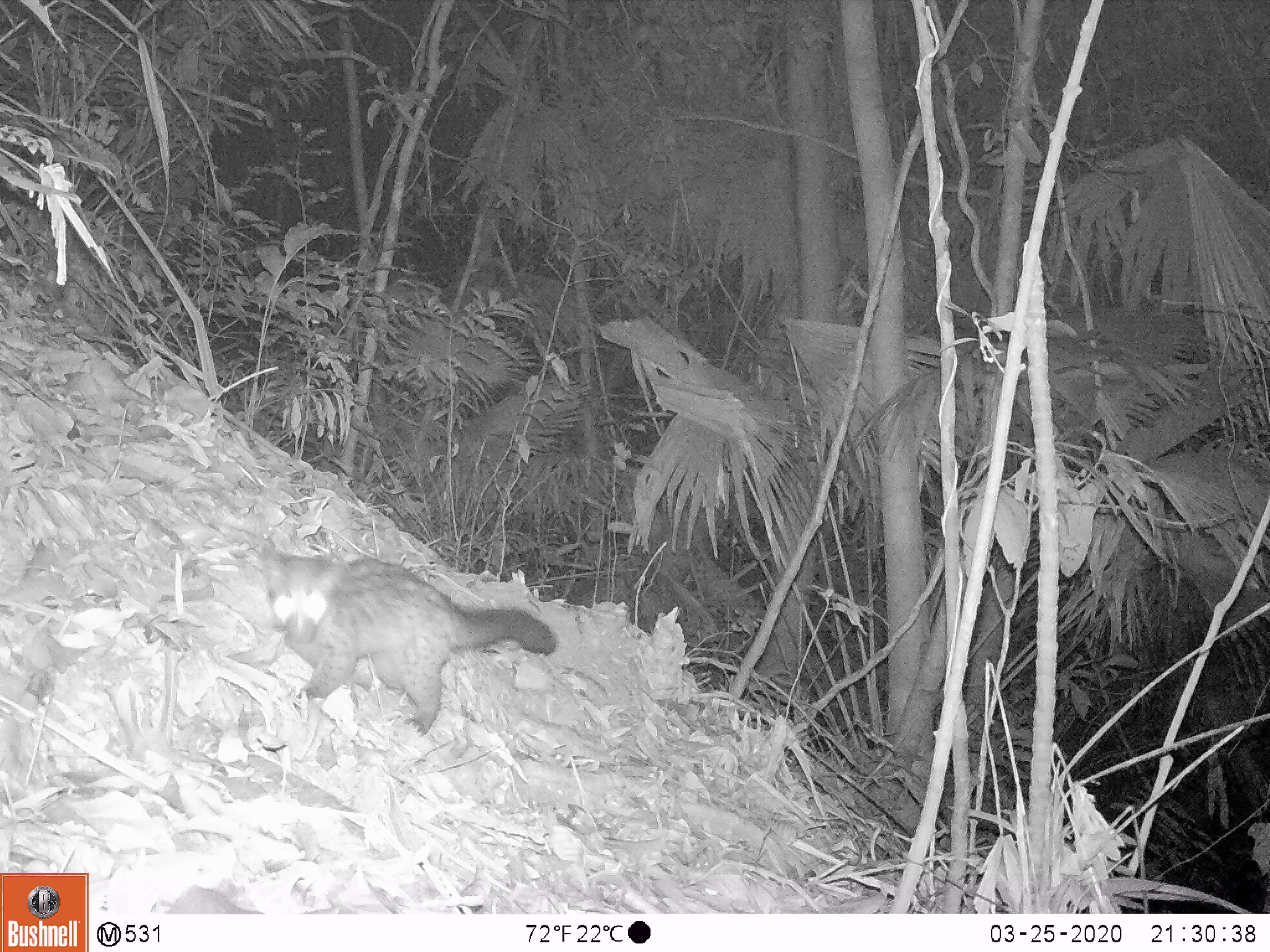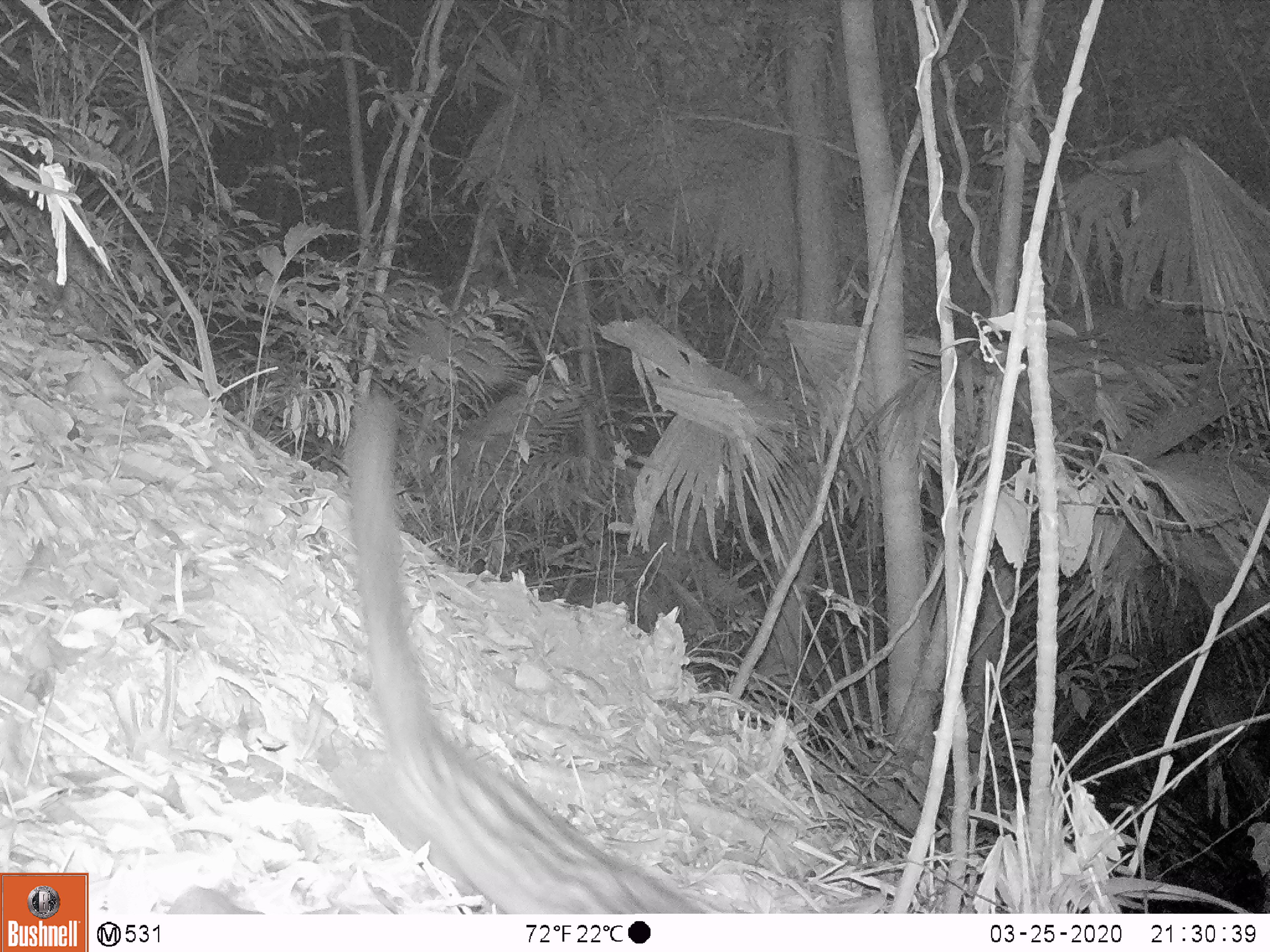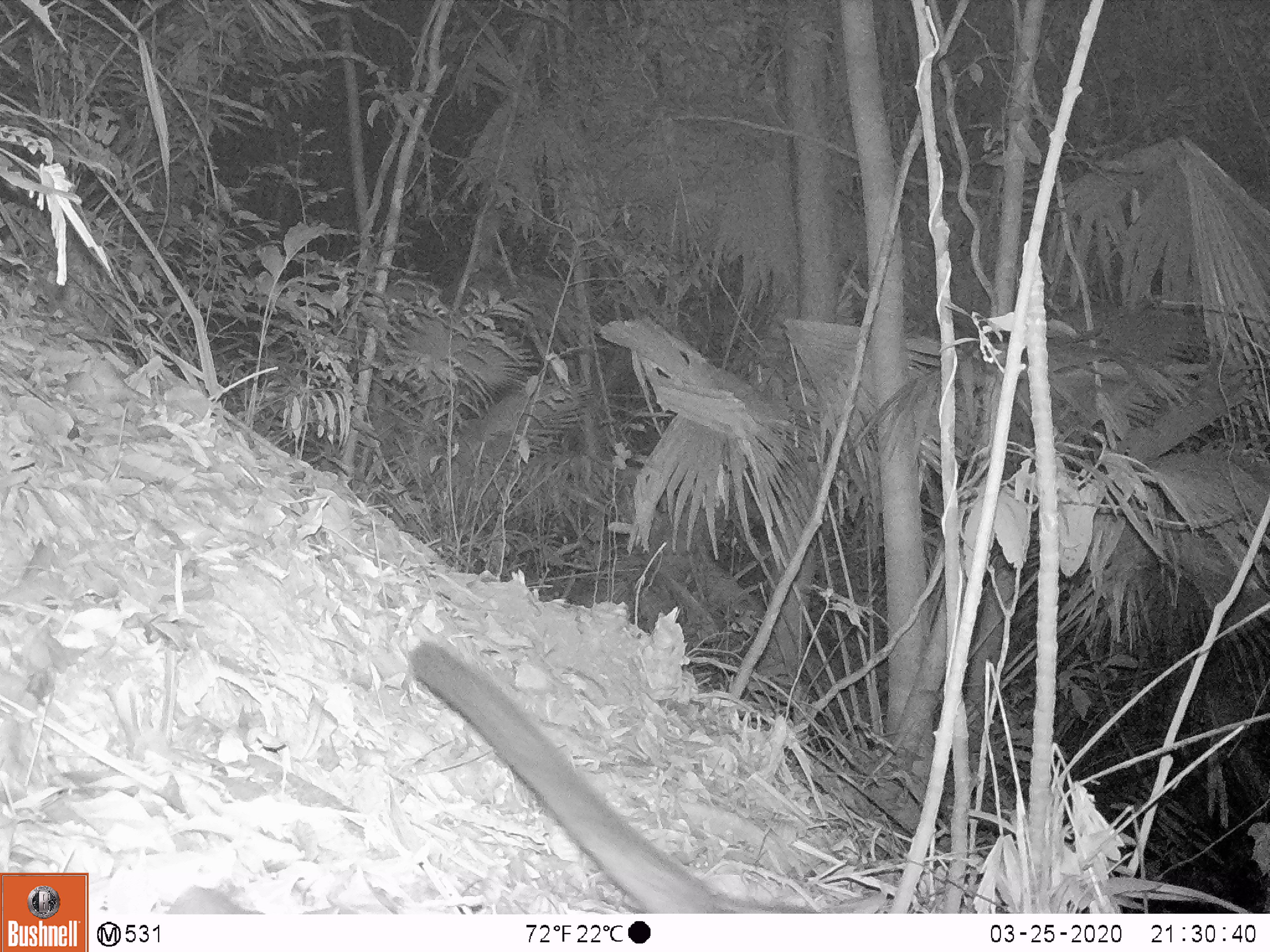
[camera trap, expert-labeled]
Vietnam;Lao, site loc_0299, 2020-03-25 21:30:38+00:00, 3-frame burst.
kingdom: Animalia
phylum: Chordata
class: Mammalia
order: Carnivora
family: Viverridae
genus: Paradoxurus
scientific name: Paradoxurus hermaphroditus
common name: common palm civet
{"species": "common palm civet (Paradoxurus hermaphroditus)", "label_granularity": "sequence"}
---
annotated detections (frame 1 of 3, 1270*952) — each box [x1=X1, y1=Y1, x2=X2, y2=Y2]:
common palm civet: [x1=258, y1=539, x2=559, y2=737]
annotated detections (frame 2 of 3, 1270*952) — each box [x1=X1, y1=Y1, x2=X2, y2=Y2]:
common palm civet: [x1=317, y1=389, x2=715, y2=915]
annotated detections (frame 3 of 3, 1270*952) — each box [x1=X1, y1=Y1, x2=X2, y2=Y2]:
common palm civet: [x1=407, y1=640, x2=817, y2=913]